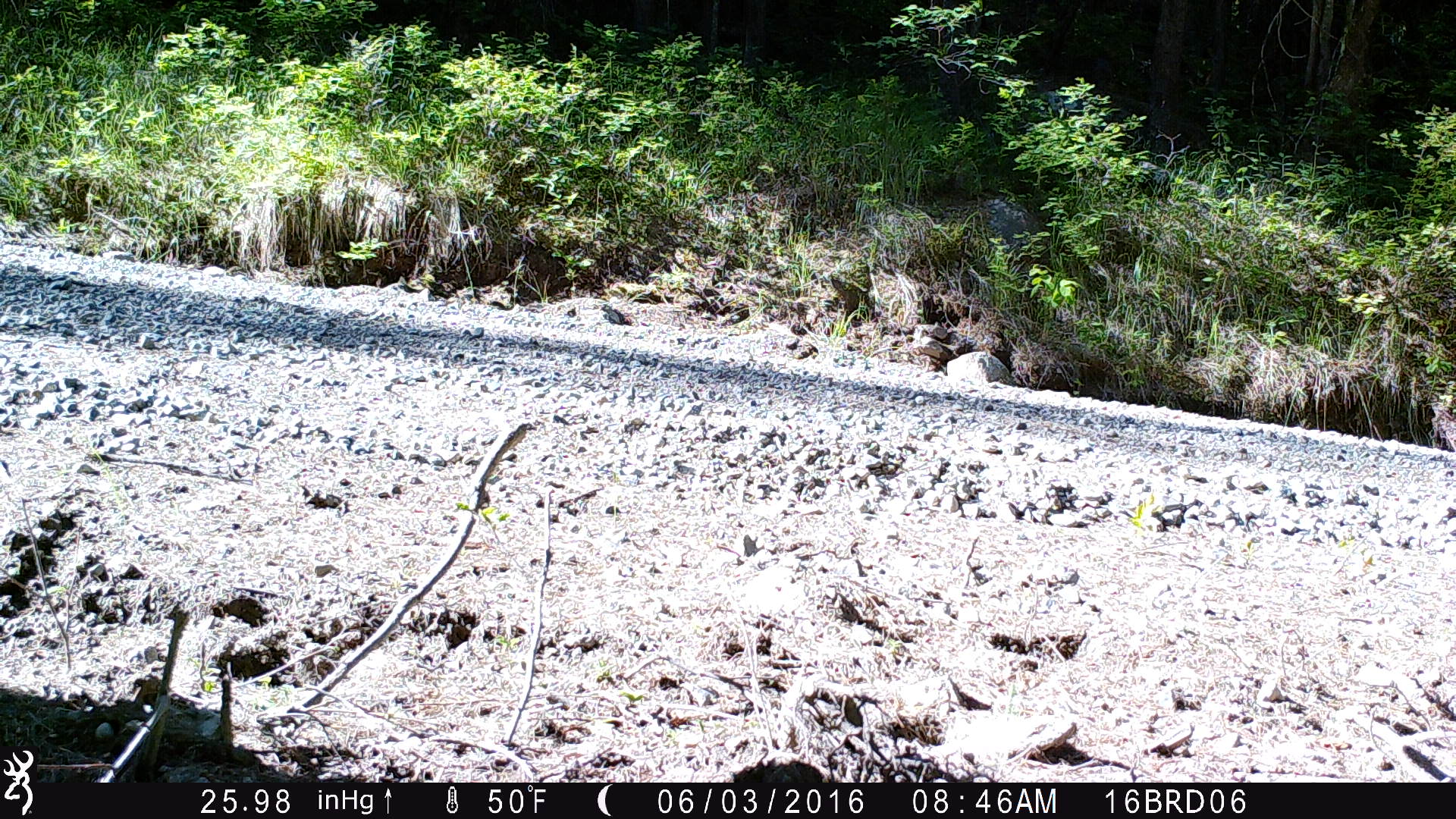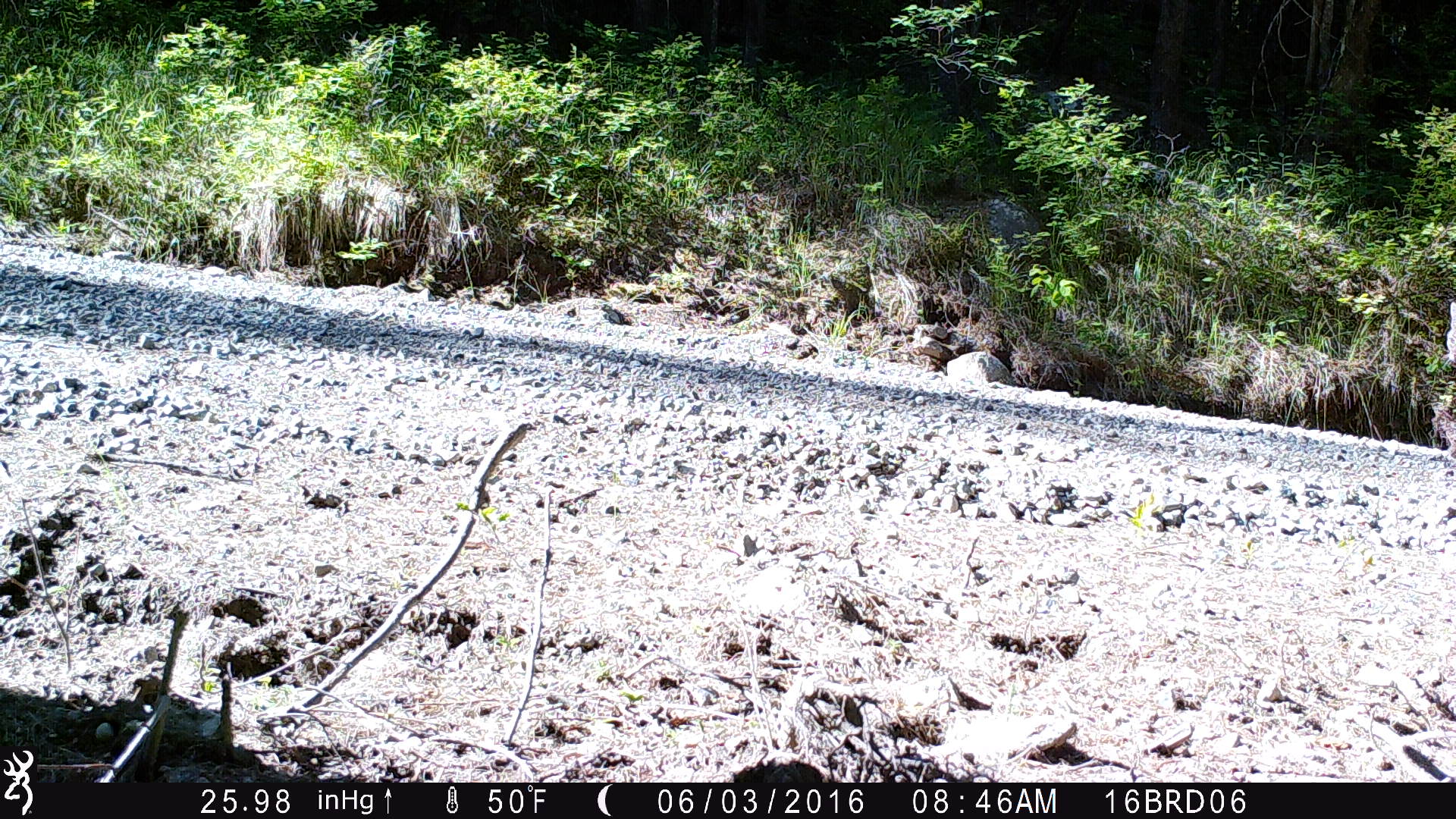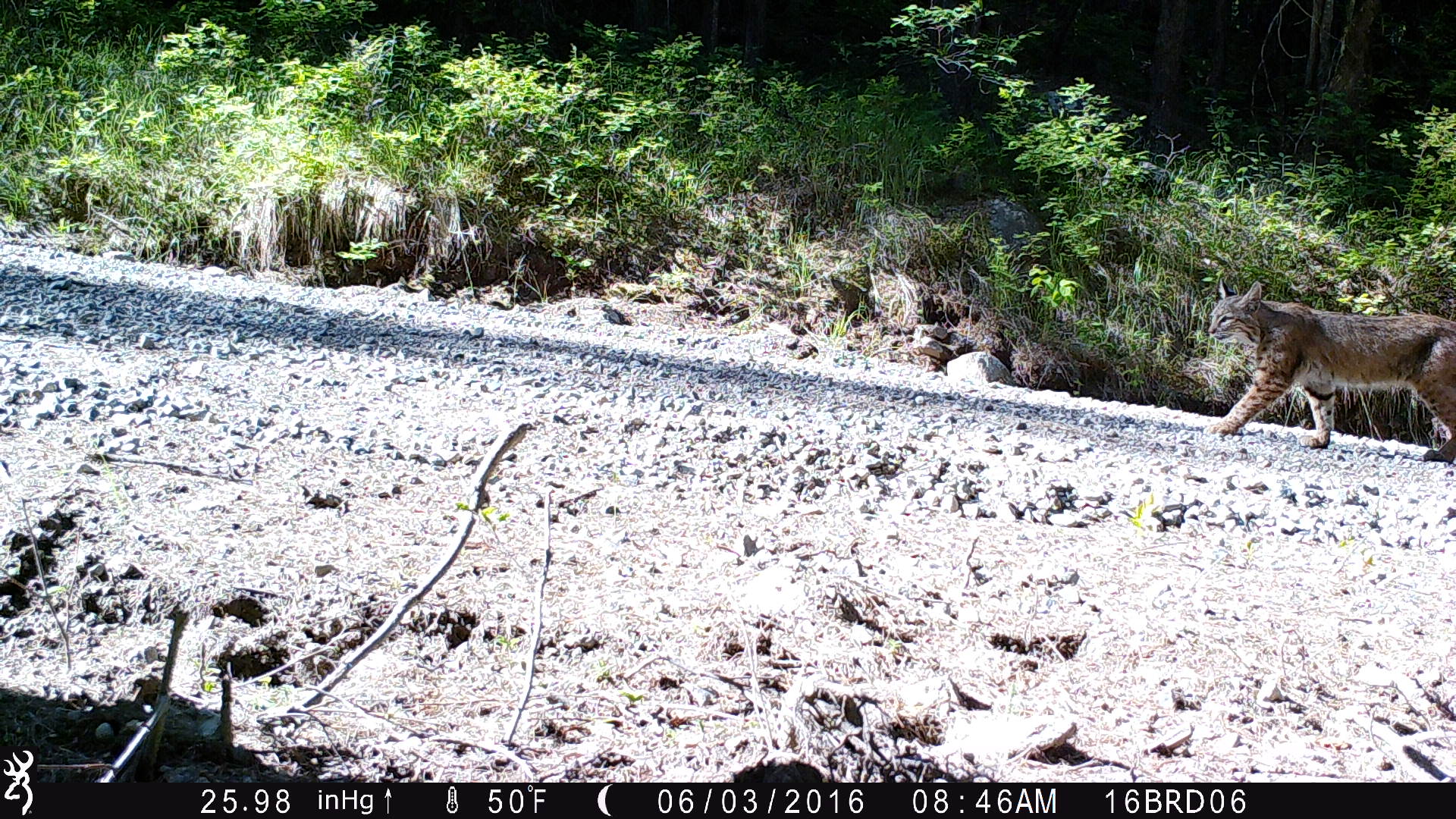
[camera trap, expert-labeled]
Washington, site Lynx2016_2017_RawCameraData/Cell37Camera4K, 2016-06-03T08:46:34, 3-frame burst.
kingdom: Animalia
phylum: Chordata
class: Mammalia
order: Carnivora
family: Felidae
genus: Lynx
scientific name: Lynx rufus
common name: bobcat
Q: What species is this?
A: Lynx rufus (bobcat).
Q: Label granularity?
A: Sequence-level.